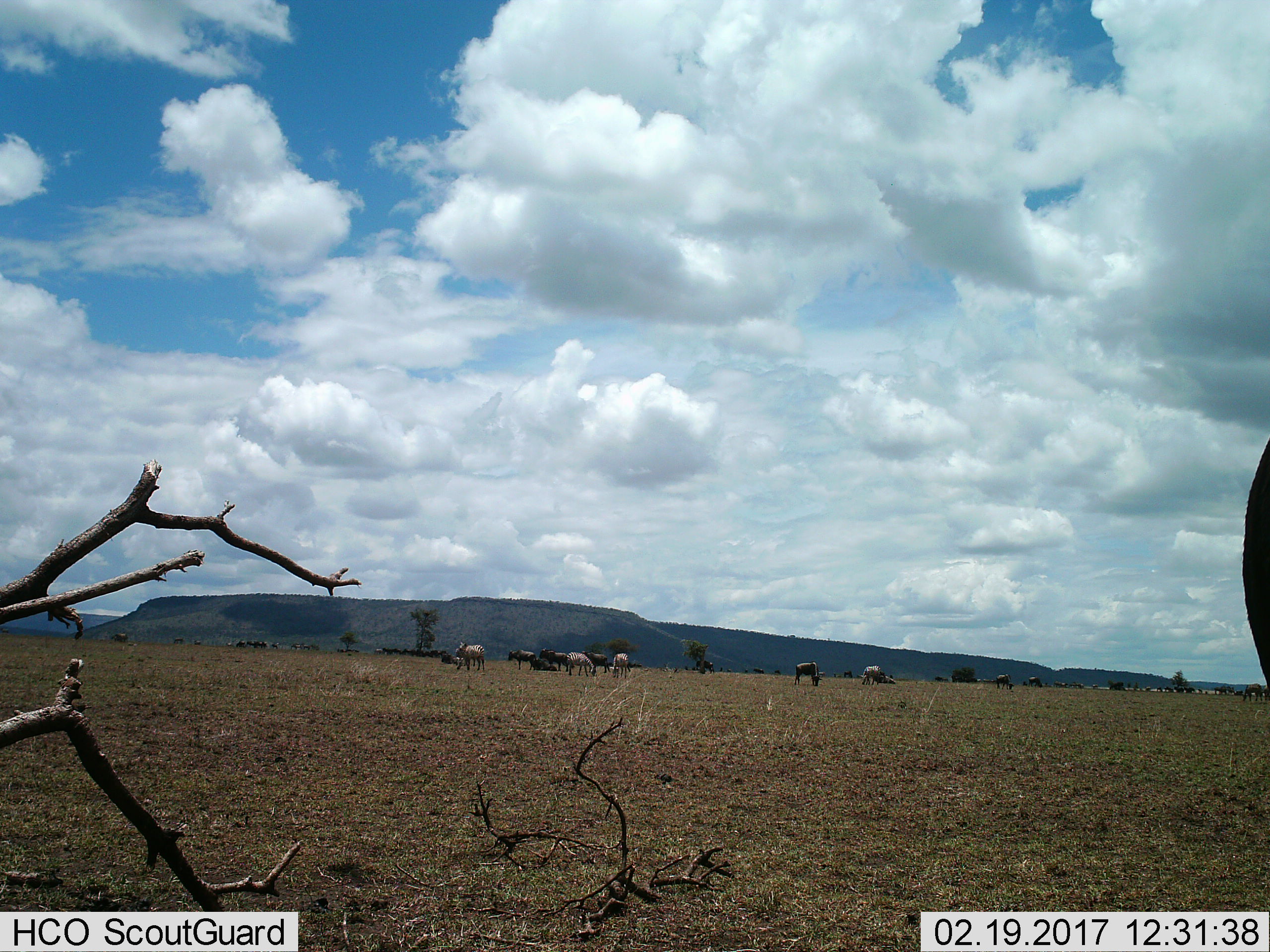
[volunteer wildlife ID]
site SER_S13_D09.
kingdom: Animalia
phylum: Chordata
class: Mammalia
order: Artiodactyla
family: Bovidae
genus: Connochaetes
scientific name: Connochaetes taurinus taurinus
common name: blue wildebeest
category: wildebeestblue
Wildebeestblue (blue wildebeest) (Connochaetes taurinus taurinus), count 11-50. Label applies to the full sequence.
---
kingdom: Animalia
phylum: Chordata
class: Mammalia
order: Perissodactyla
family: Equidae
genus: Equus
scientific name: Equus quagga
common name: plains zebra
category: zebraplains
Zebraplains (plains zebra) (Equus quagga), count 4. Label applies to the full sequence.